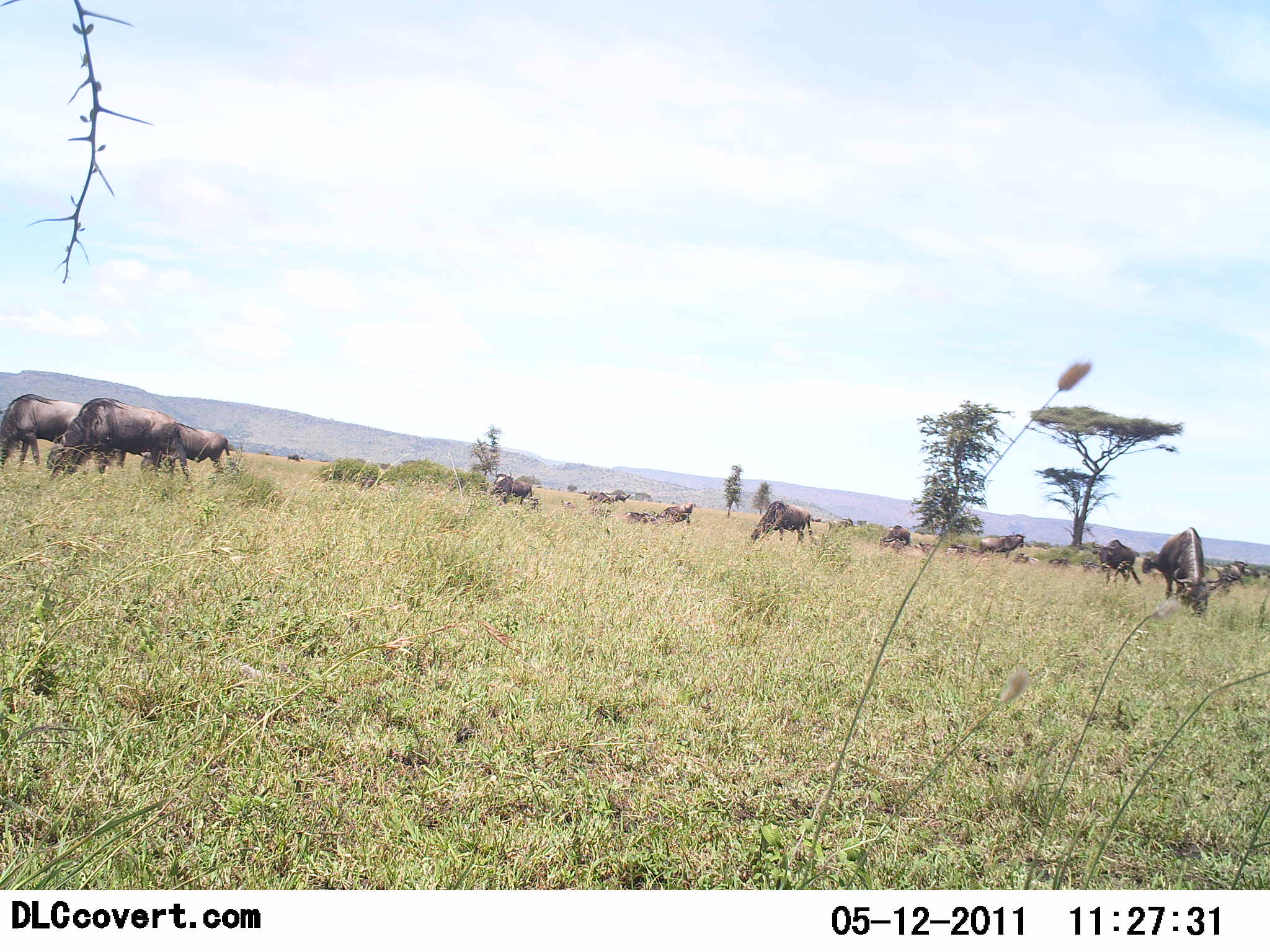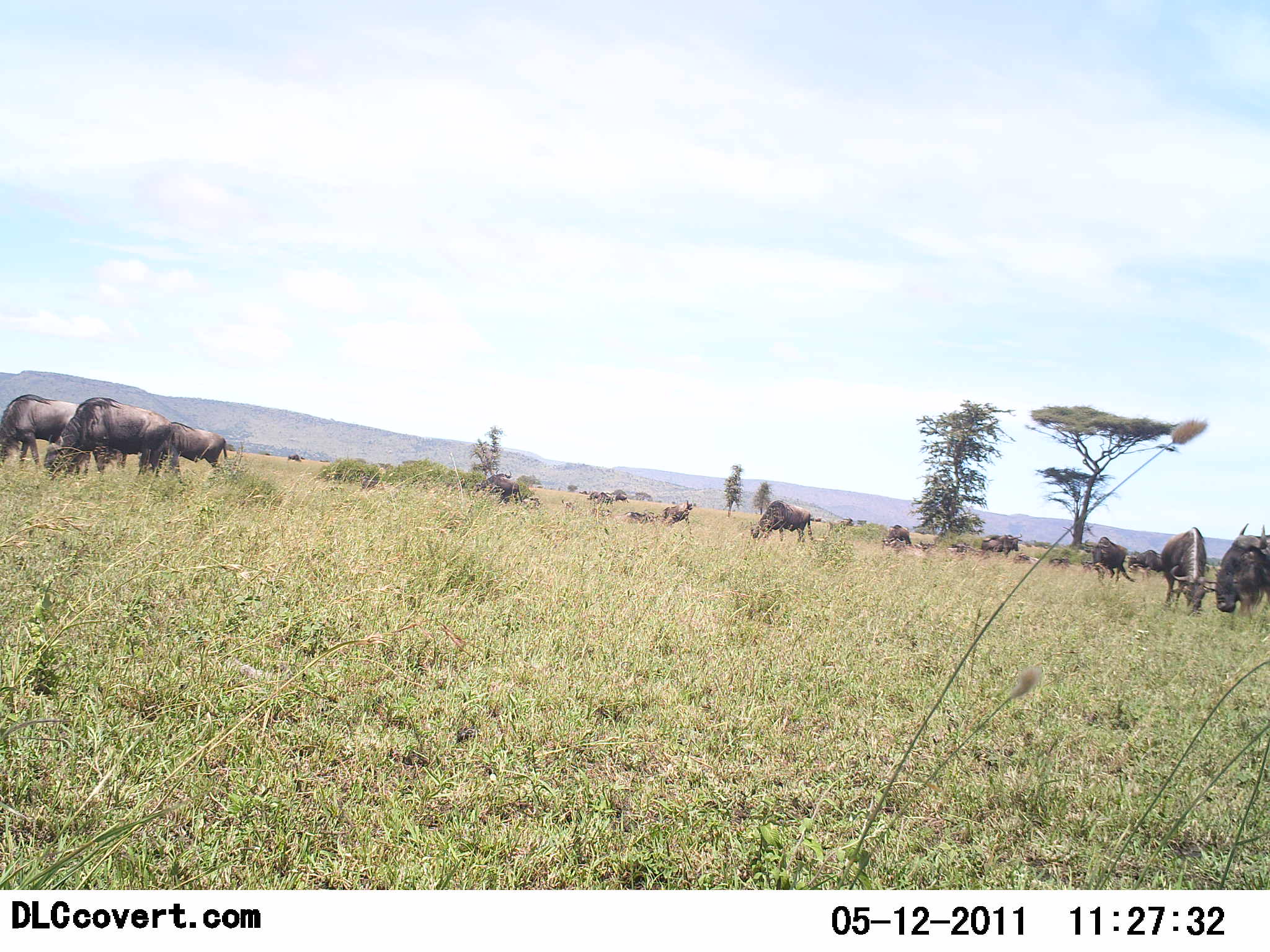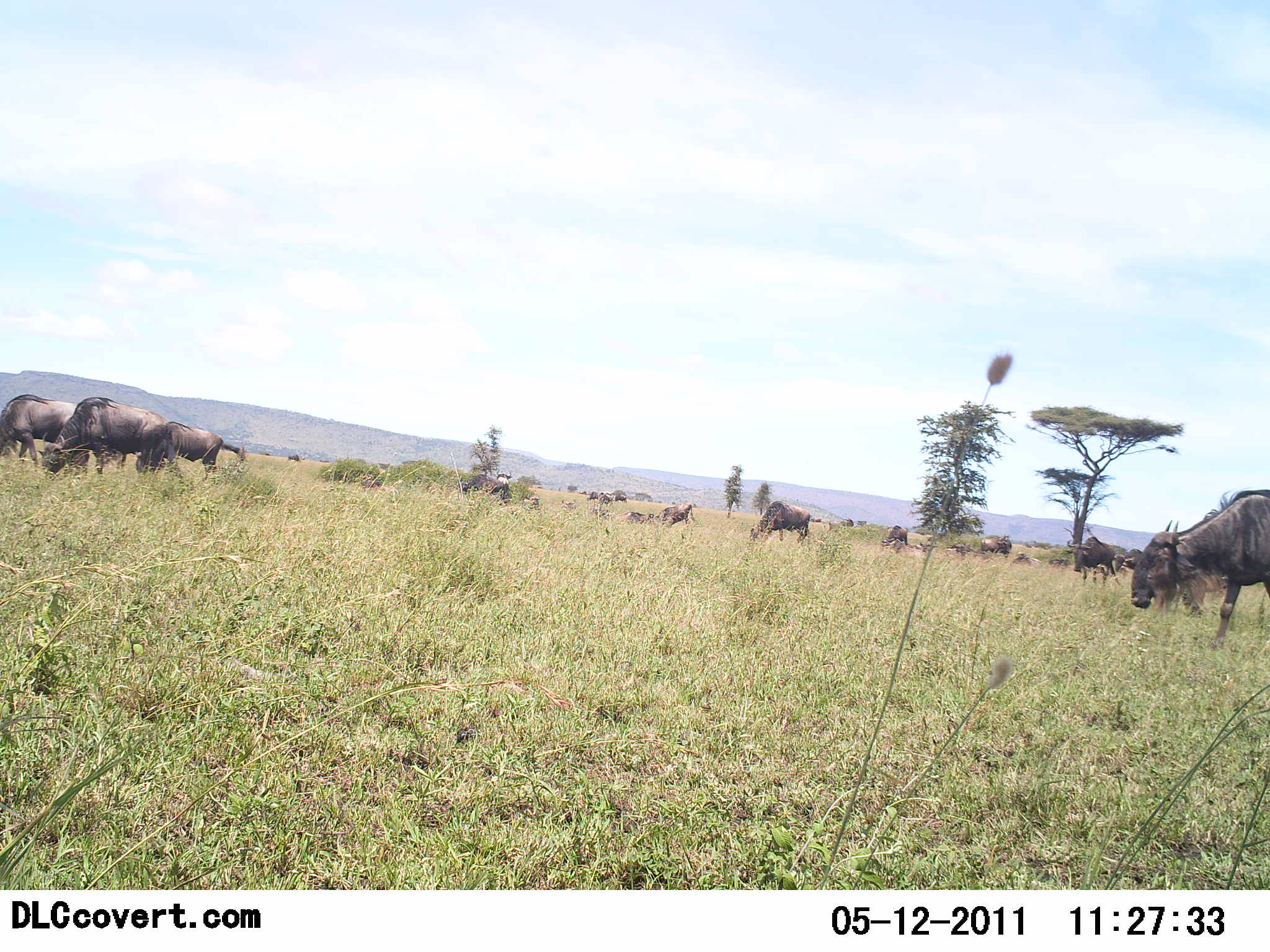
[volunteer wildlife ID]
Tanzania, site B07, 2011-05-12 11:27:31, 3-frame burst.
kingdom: Animalia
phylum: Chordata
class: Mammalia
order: Artiodactyla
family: Bovidae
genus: Connochaetes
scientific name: Connochaetes taurinus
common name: blue wildebeest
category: wildebeest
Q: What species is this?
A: Wildebeest (blue wildebeest) (Connochaetes taurinus).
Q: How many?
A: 11-50.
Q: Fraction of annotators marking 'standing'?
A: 36%.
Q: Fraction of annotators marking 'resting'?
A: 18%.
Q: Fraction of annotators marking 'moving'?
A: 45%.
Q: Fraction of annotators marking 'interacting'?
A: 0%.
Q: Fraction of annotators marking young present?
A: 0%.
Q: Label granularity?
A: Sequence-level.